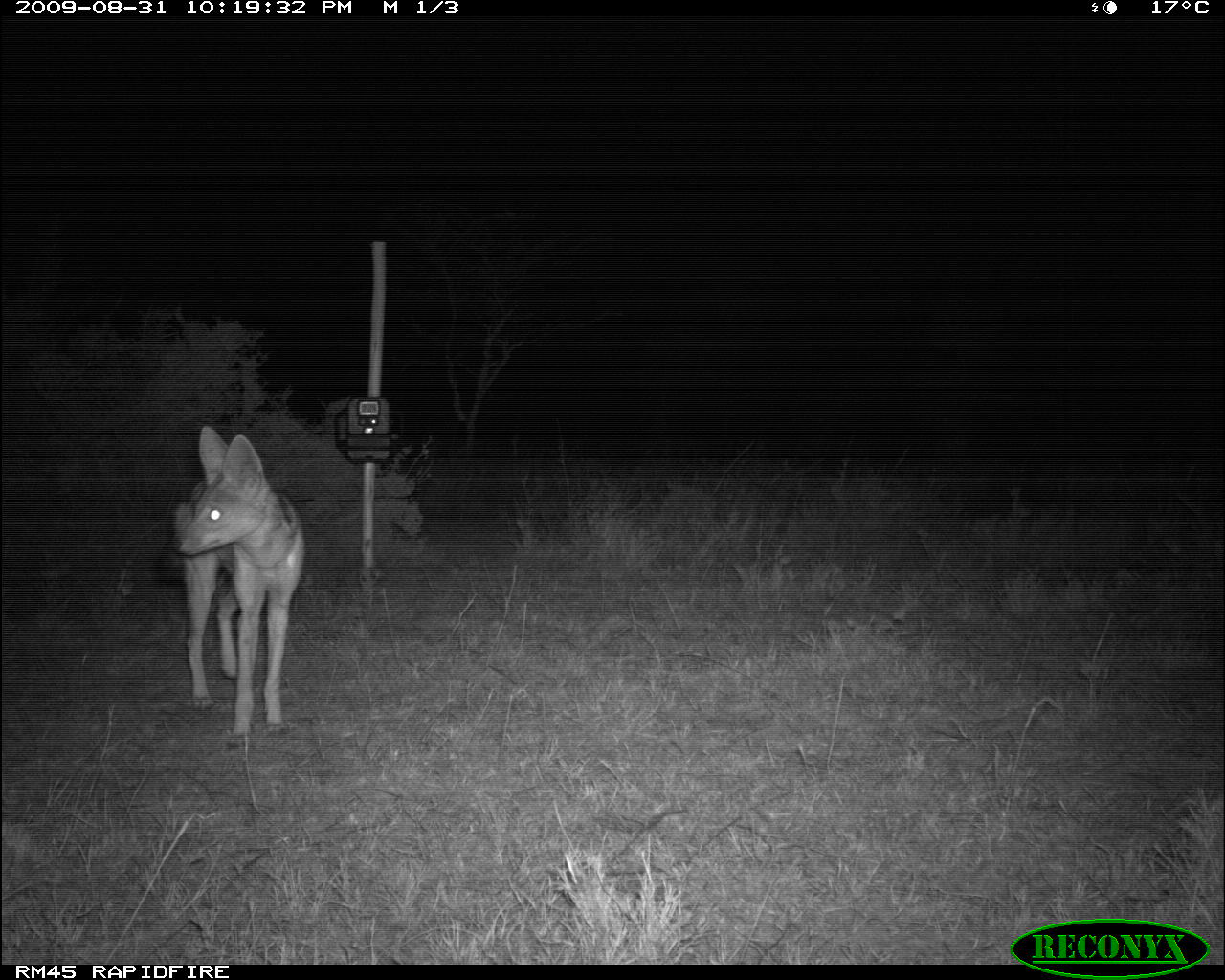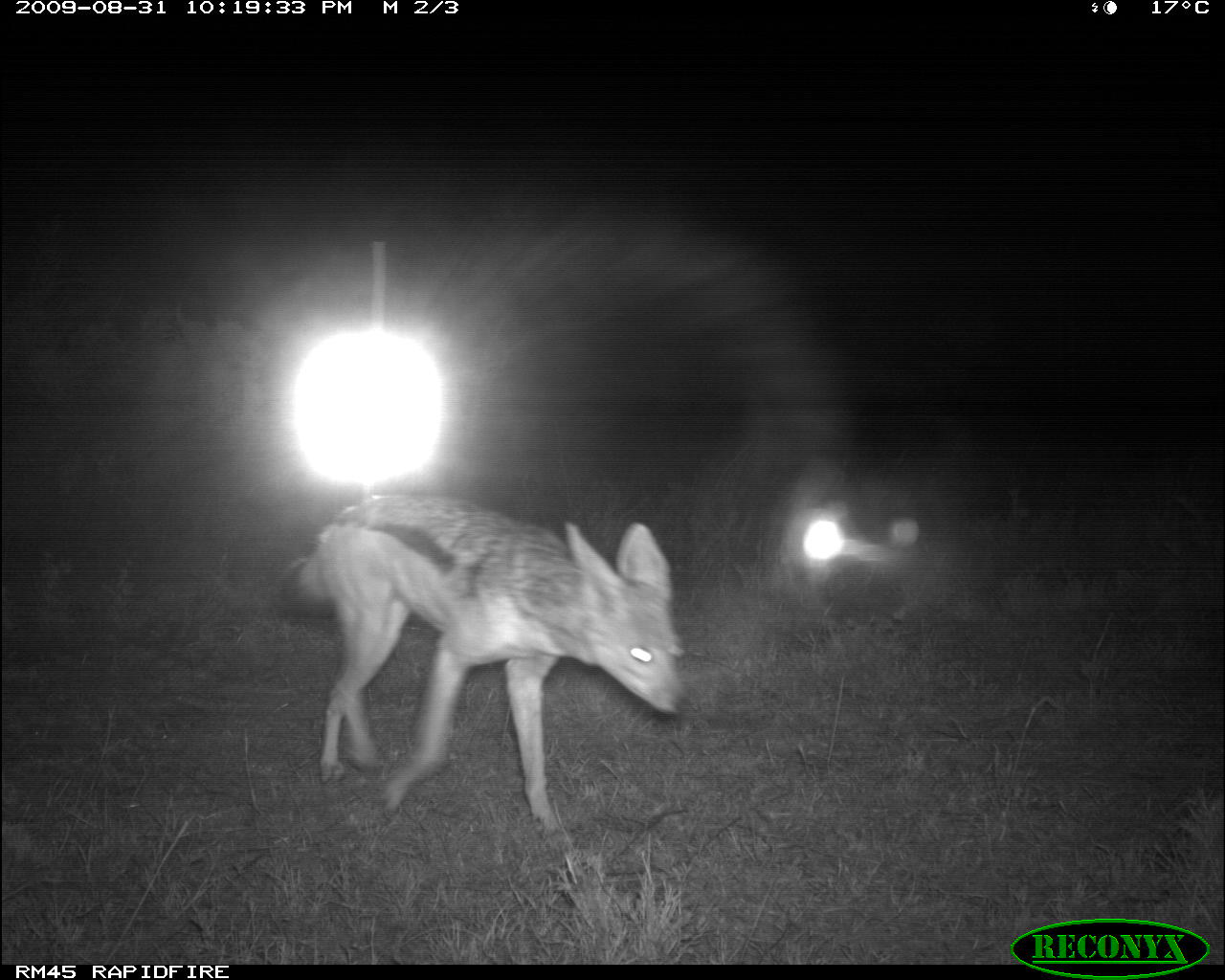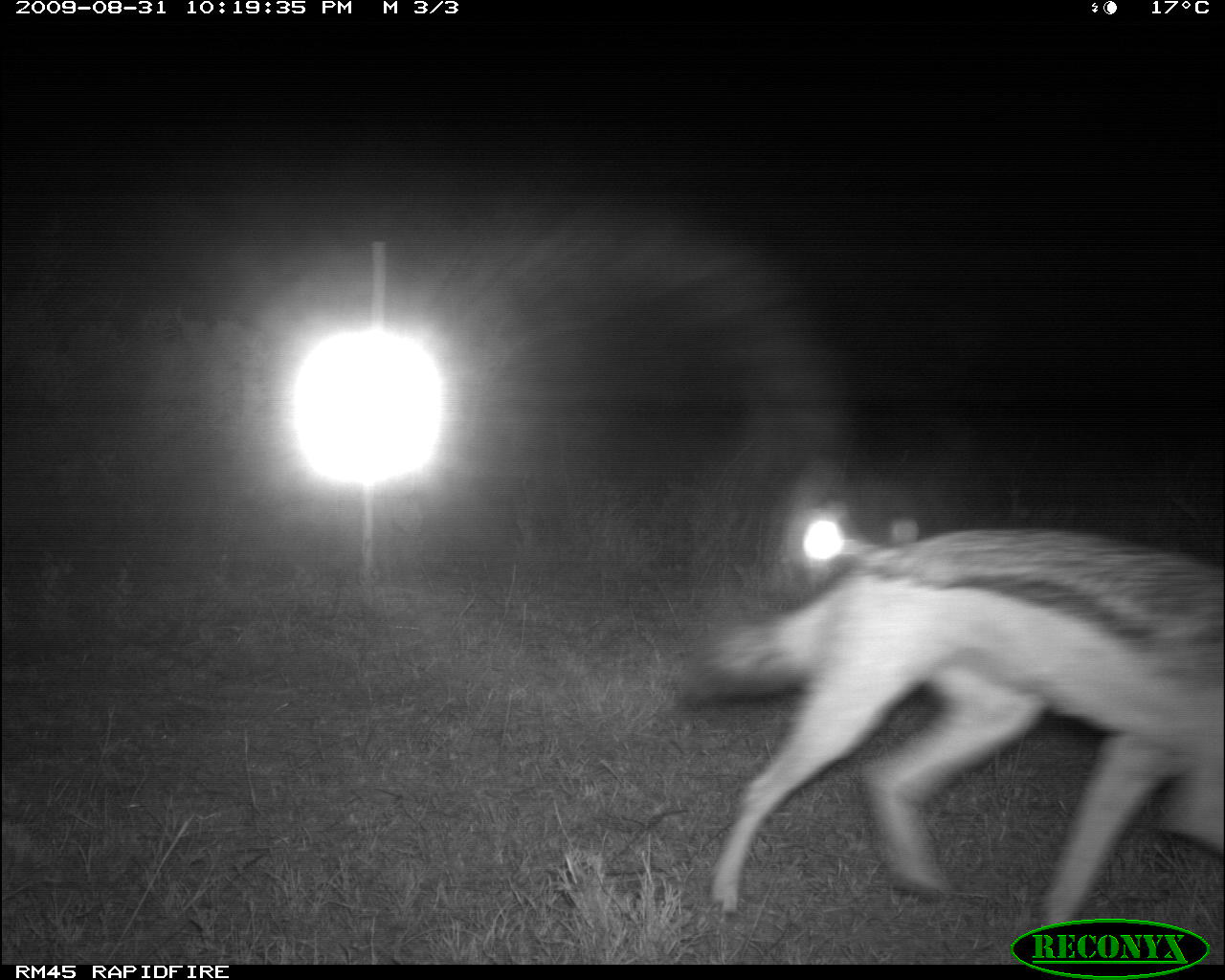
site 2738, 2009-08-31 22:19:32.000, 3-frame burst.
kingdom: Animalia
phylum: Chordata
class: Mammalia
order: Carnivora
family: Canidae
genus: Lupulella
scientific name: Lupulella mesomelas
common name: black-backed jackal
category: canis mesomelas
Canis mesomelas (black-backed jackal) (Lupulella mesomelas), count 1.